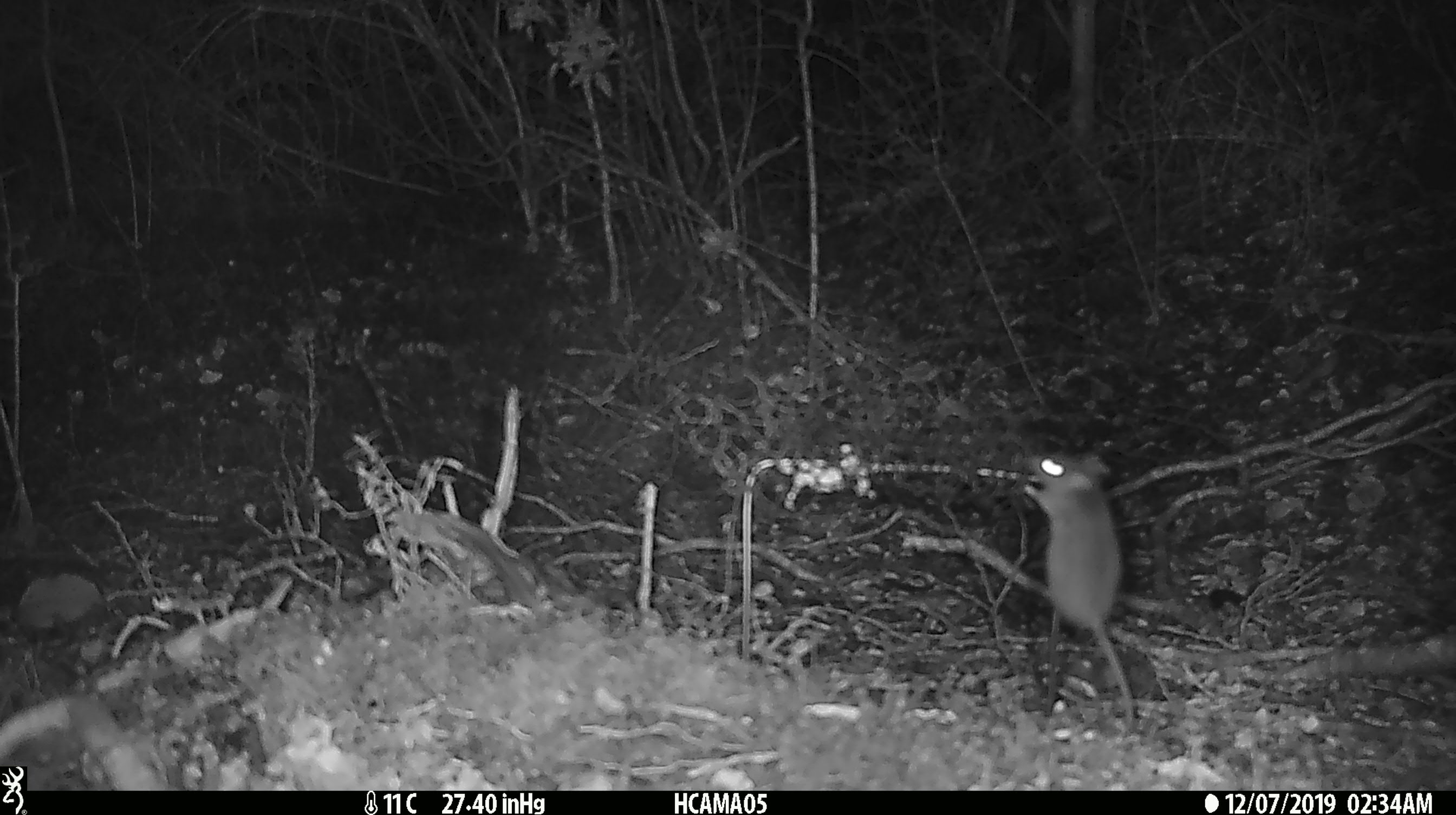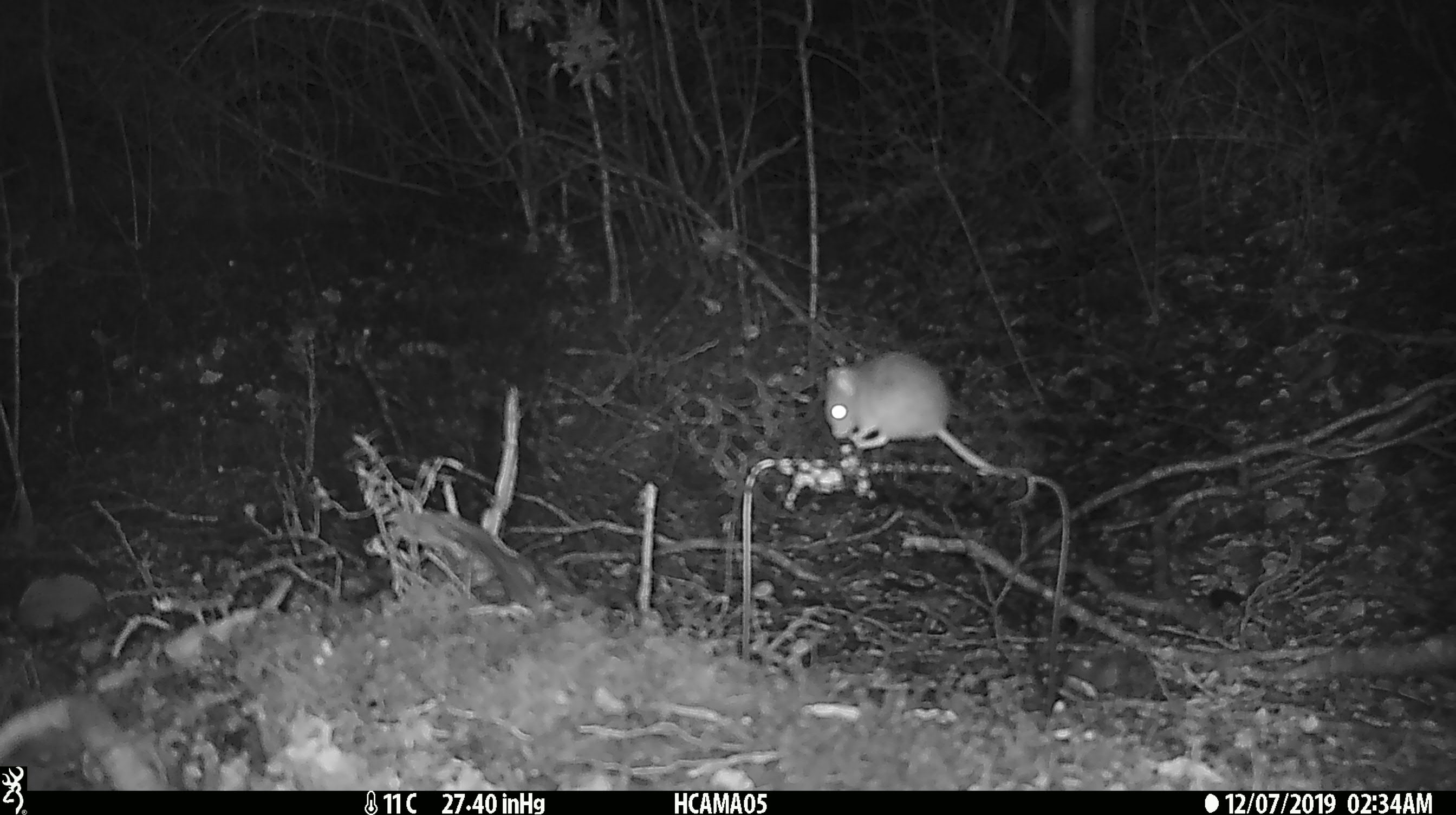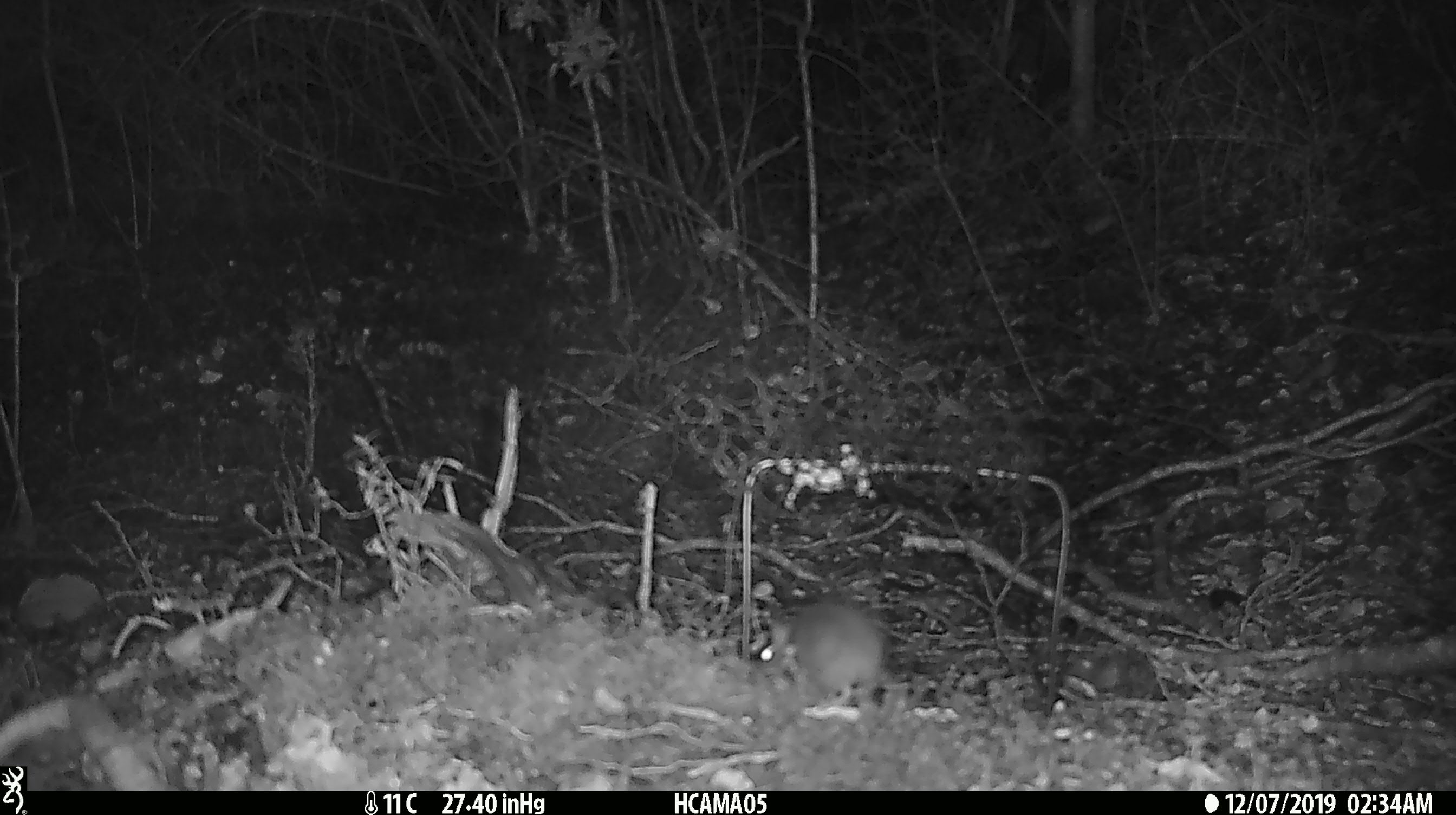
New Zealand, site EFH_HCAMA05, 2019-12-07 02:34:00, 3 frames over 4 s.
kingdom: Animalia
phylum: Chordata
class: Mammalia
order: Rodentia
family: Muridae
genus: Mus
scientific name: Mus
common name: mouse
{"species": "mouse (Mus)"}